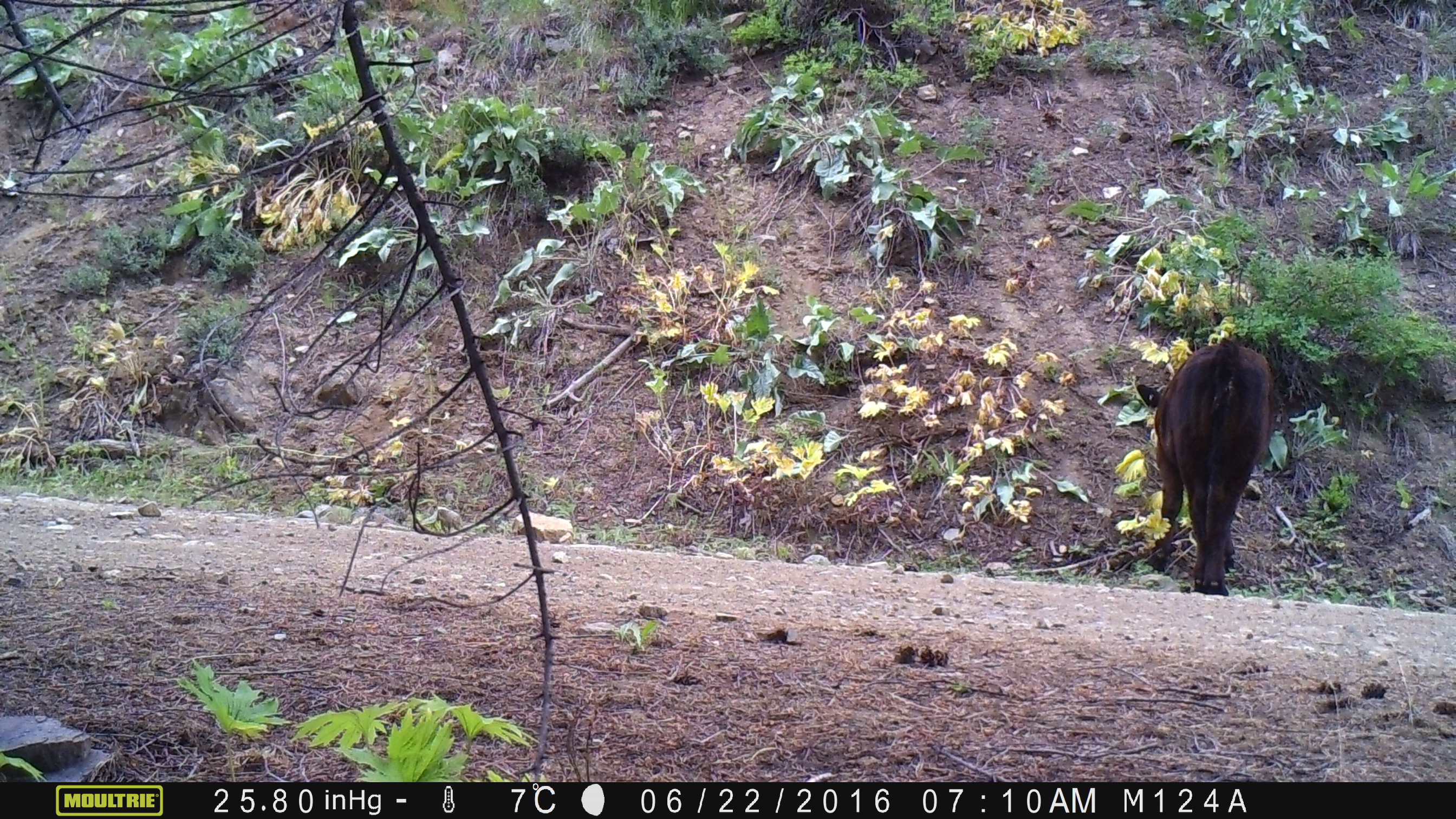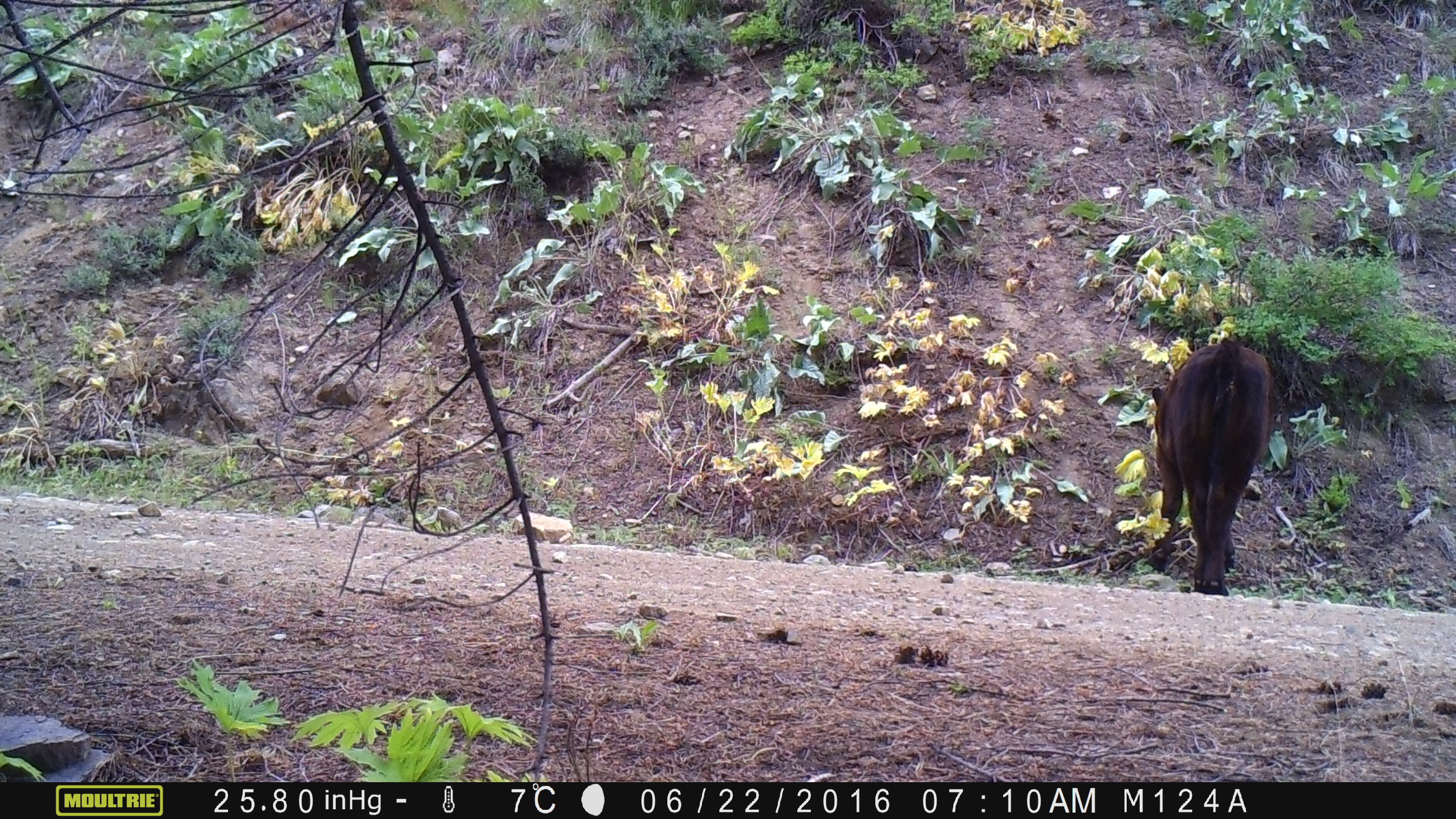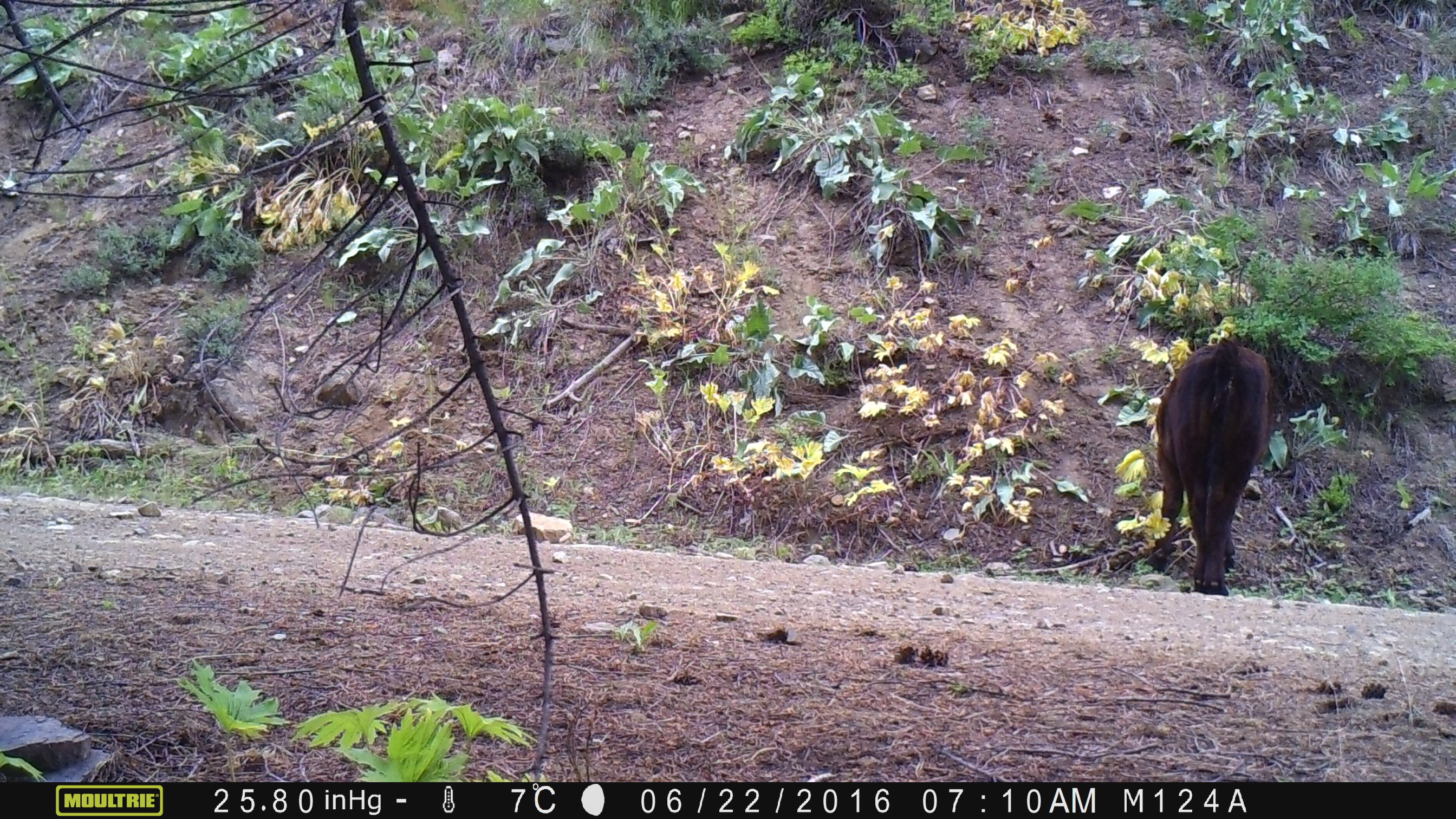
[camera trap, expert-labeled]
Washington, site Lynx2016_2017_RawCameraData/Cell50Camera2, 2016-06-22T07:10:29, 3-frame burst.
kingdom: Animalia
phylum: Chordata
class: Mammalia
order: Artiodactyla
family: Bovidae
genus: Bos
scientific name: Bos taurus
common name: domestic cattle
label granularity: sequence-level